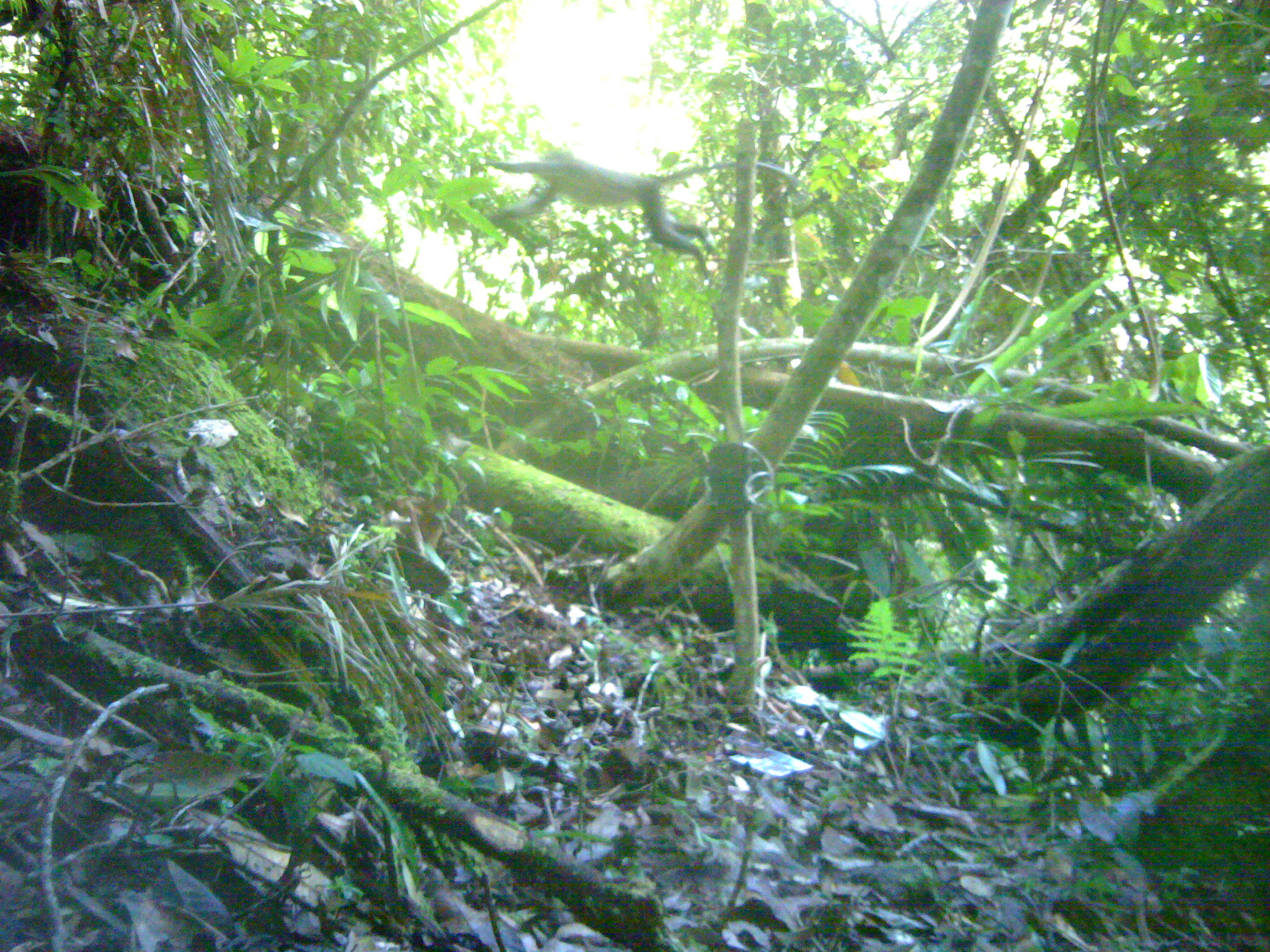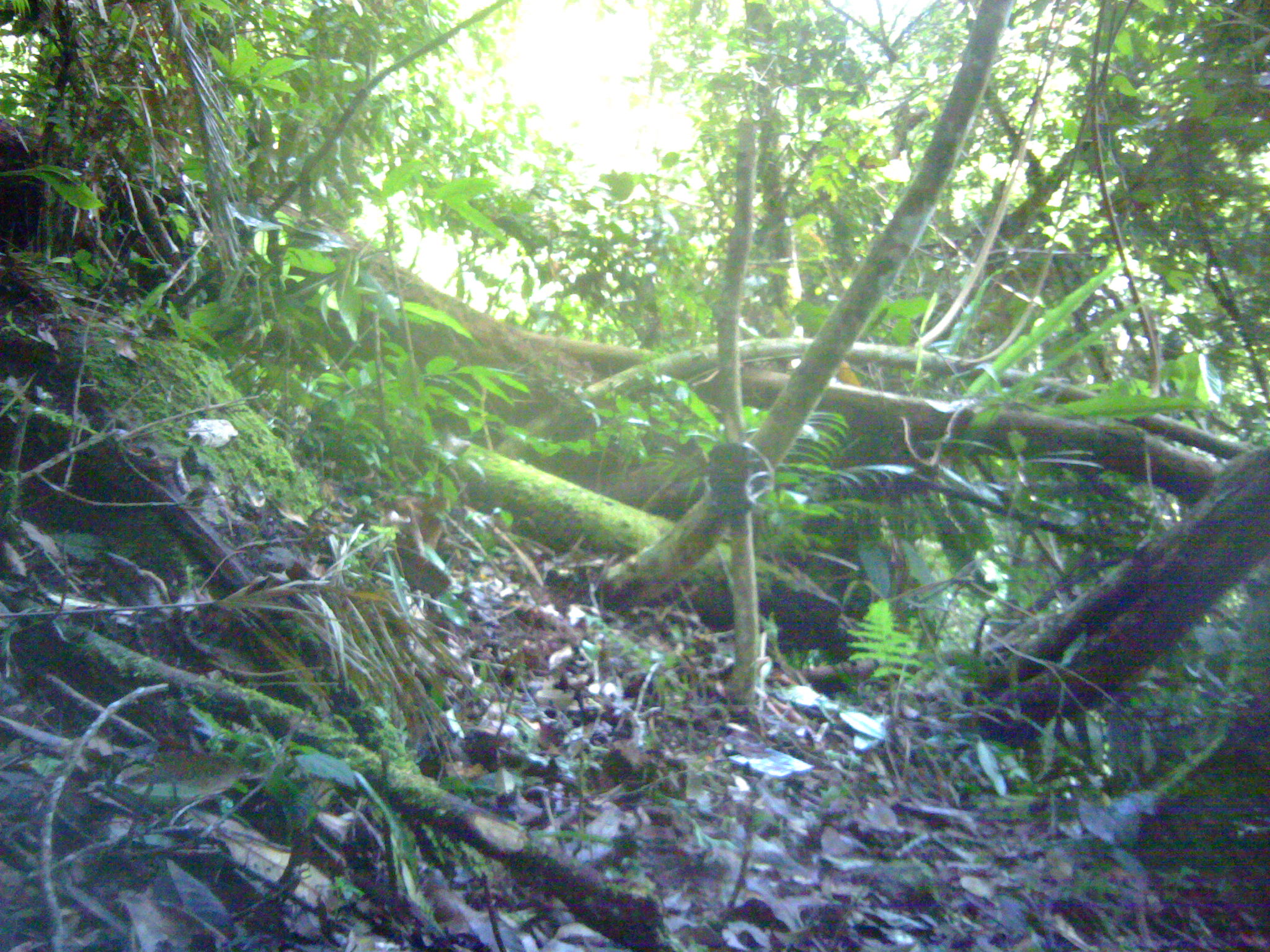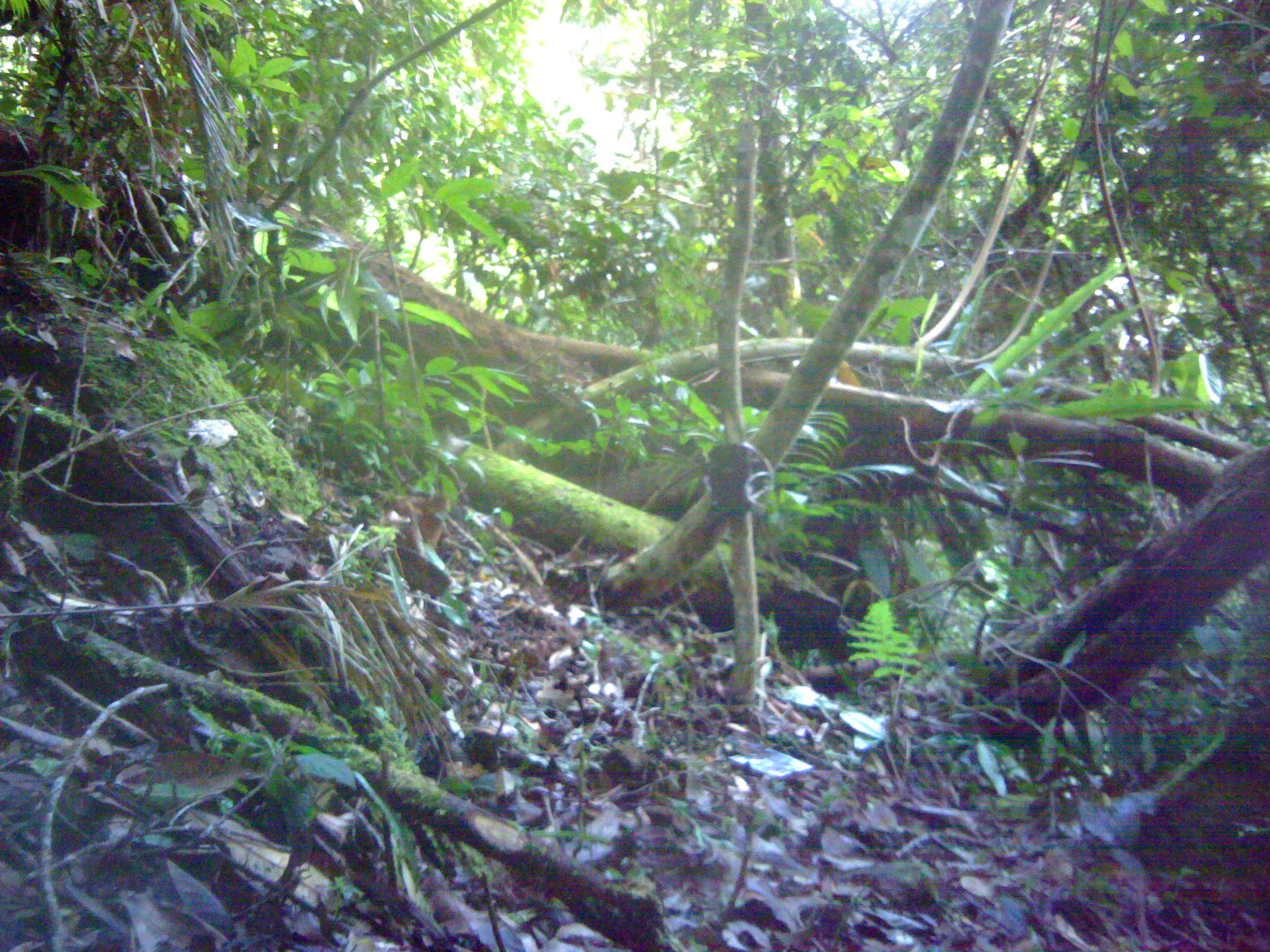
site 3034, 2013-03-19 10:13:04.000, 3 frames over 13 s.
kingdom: Animalia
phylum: Chordata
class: Mammalia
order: Primates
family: Cercopithecidae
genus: Presbytis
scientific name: Presbytis thomasi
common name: thomas’s langur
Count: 1.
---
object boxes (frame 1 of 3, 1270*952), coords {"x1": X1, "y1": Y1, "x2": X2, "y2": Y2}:
presbytis thomasi: {"x1": 482, "y1": 145, "x2": 796, "y2": 281}